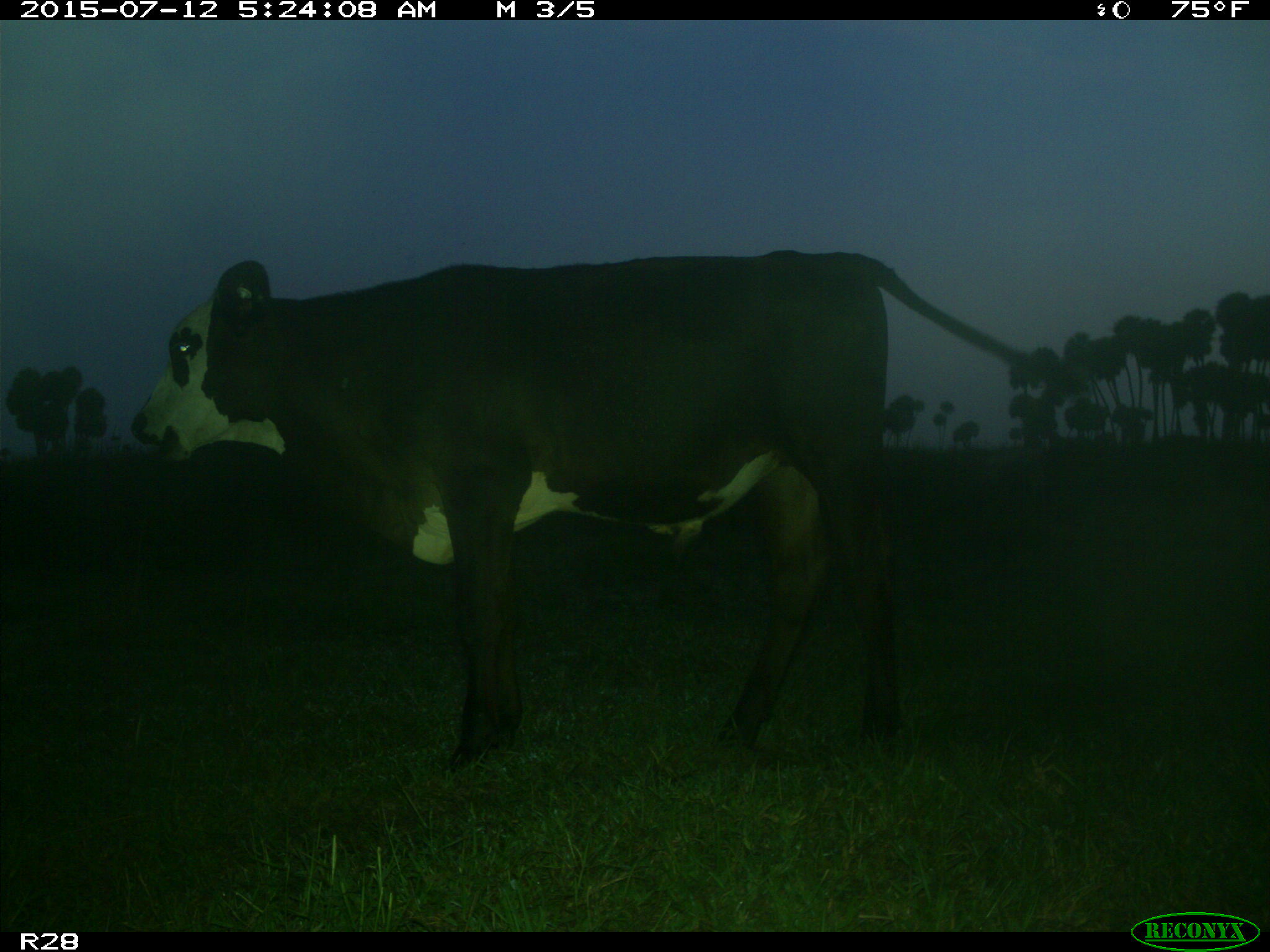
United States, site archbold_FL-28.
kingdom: Animalia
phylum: Chordata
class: Mammalia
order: Artiodactyla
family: Bovidae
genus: Bos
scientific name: Bos taurus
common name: domestic cow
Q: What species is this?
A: Bos taurus (domestic cow).